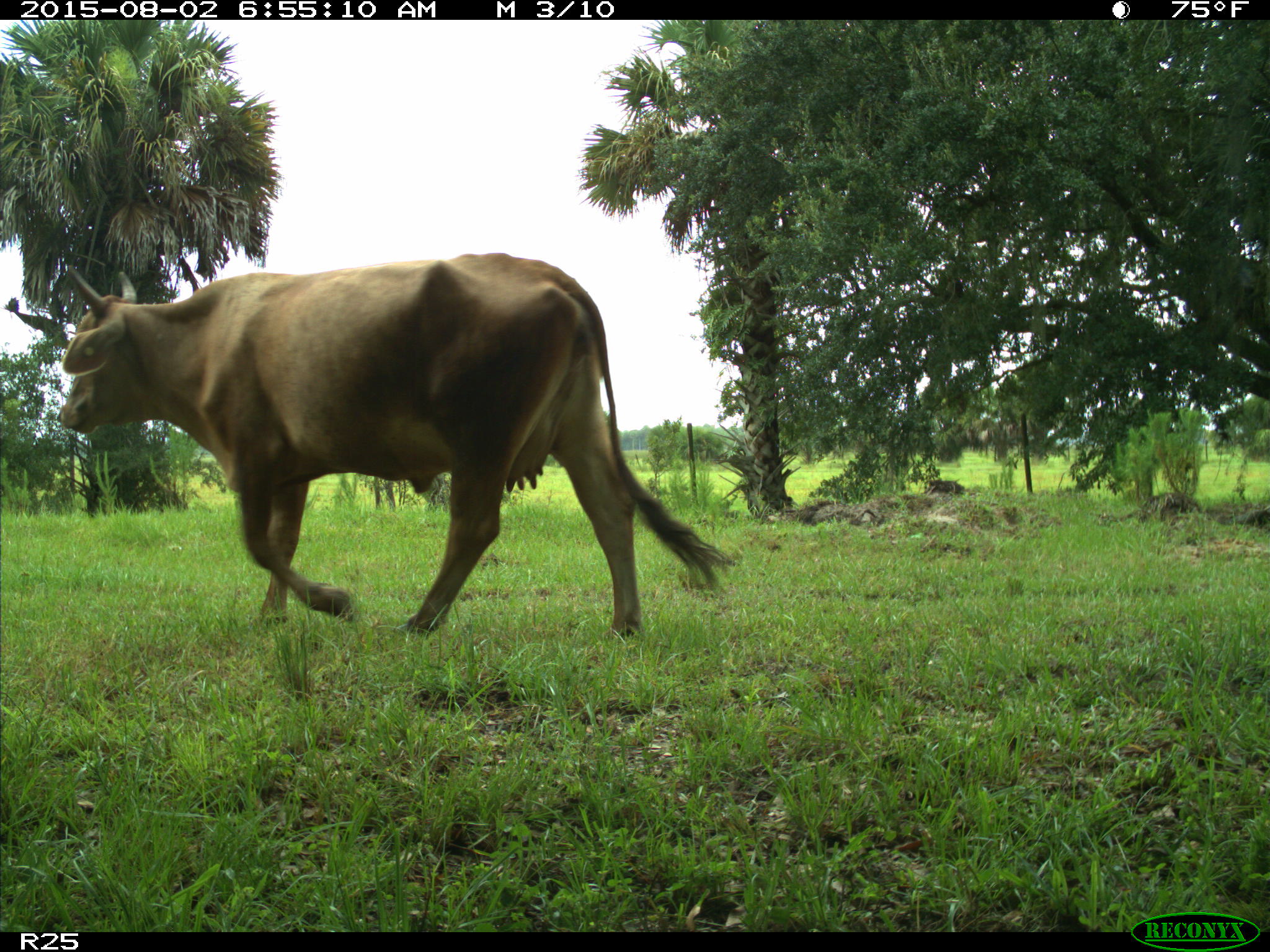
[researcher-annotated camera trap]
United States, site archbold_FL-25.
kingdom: Animalia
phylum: Chordata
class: Mammalia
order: Artiodactyla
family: Bovidae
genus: Bos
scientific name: Bos taurus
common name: domestic cow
Bos taurus (domestic cow).